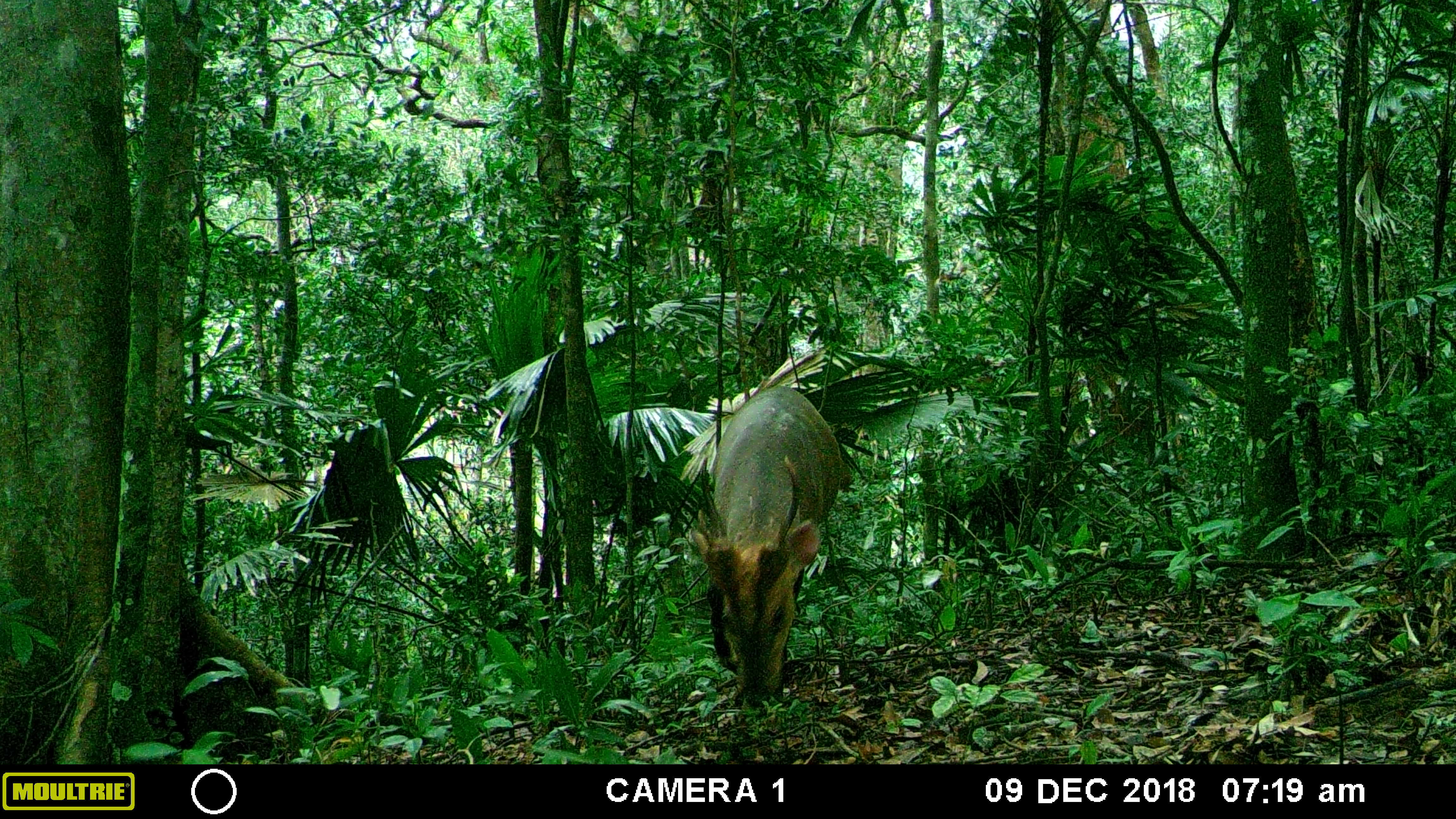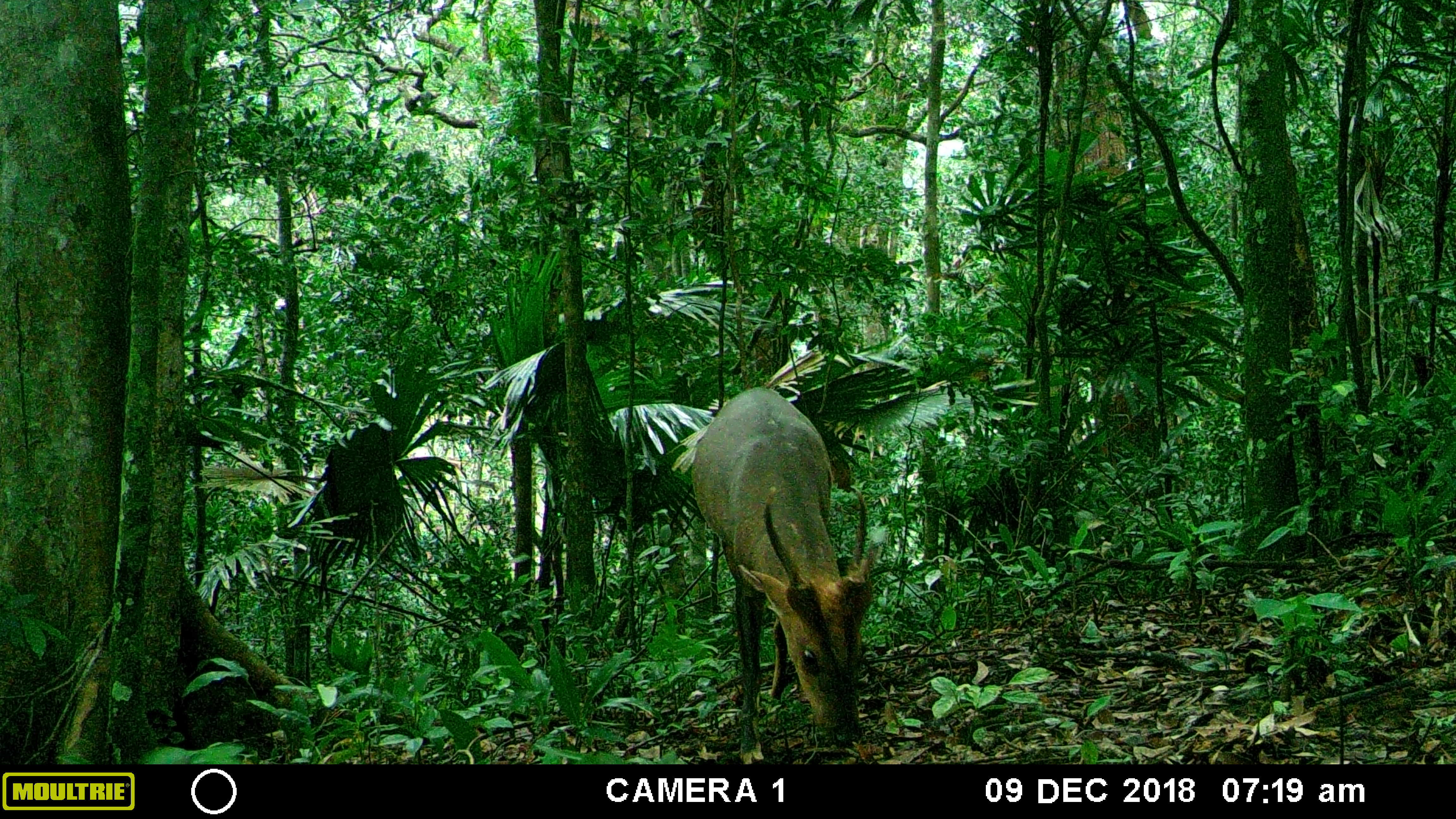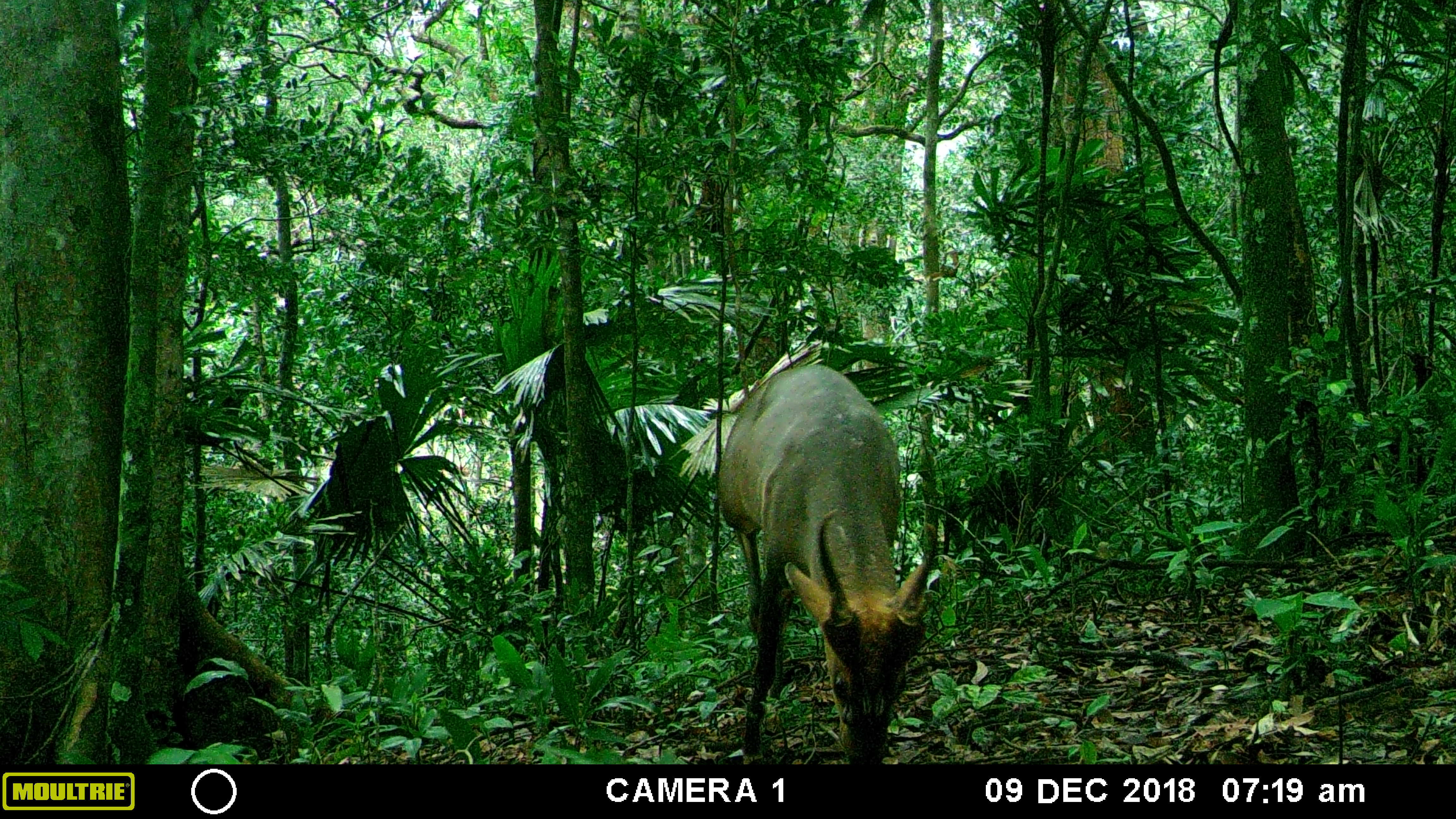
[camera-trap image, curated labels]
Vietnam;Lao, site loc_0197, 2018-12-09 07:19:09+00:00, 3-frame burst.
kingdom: Animalia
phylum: Chordata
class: Mammalia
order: Artiodactyla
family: Cervidae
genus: Muntiacus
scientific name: Muntiacus vuquangensis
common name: large-antlered muntjac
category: large antlered muntjac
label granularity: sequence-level